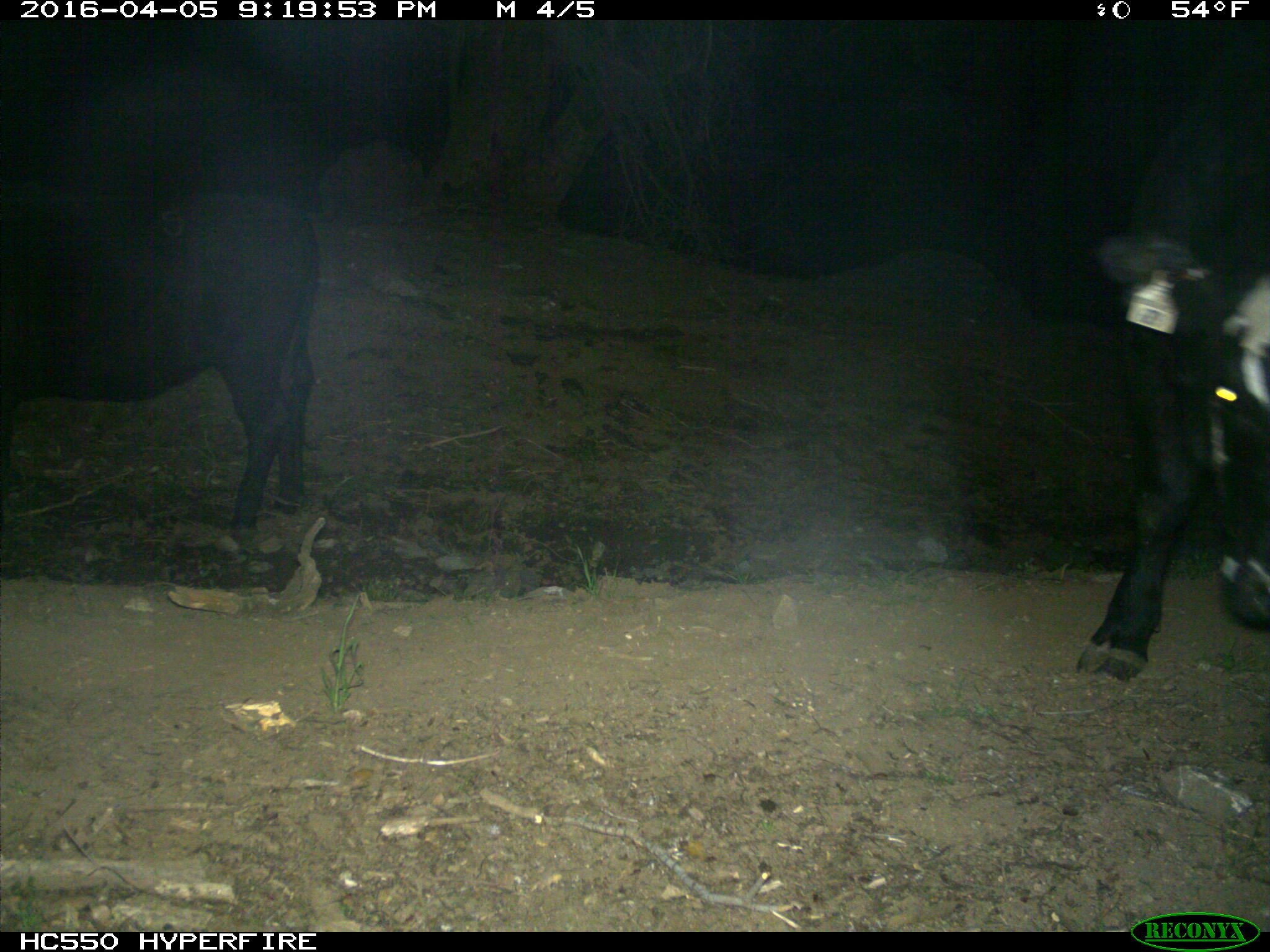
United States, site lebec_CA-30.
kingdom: Animalia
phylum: Chordata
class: Mammalia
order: Artiodactyla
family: Bovidae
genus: Bos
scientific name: Bos taurus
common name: domestic cow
Bos taurus (domestic cow).